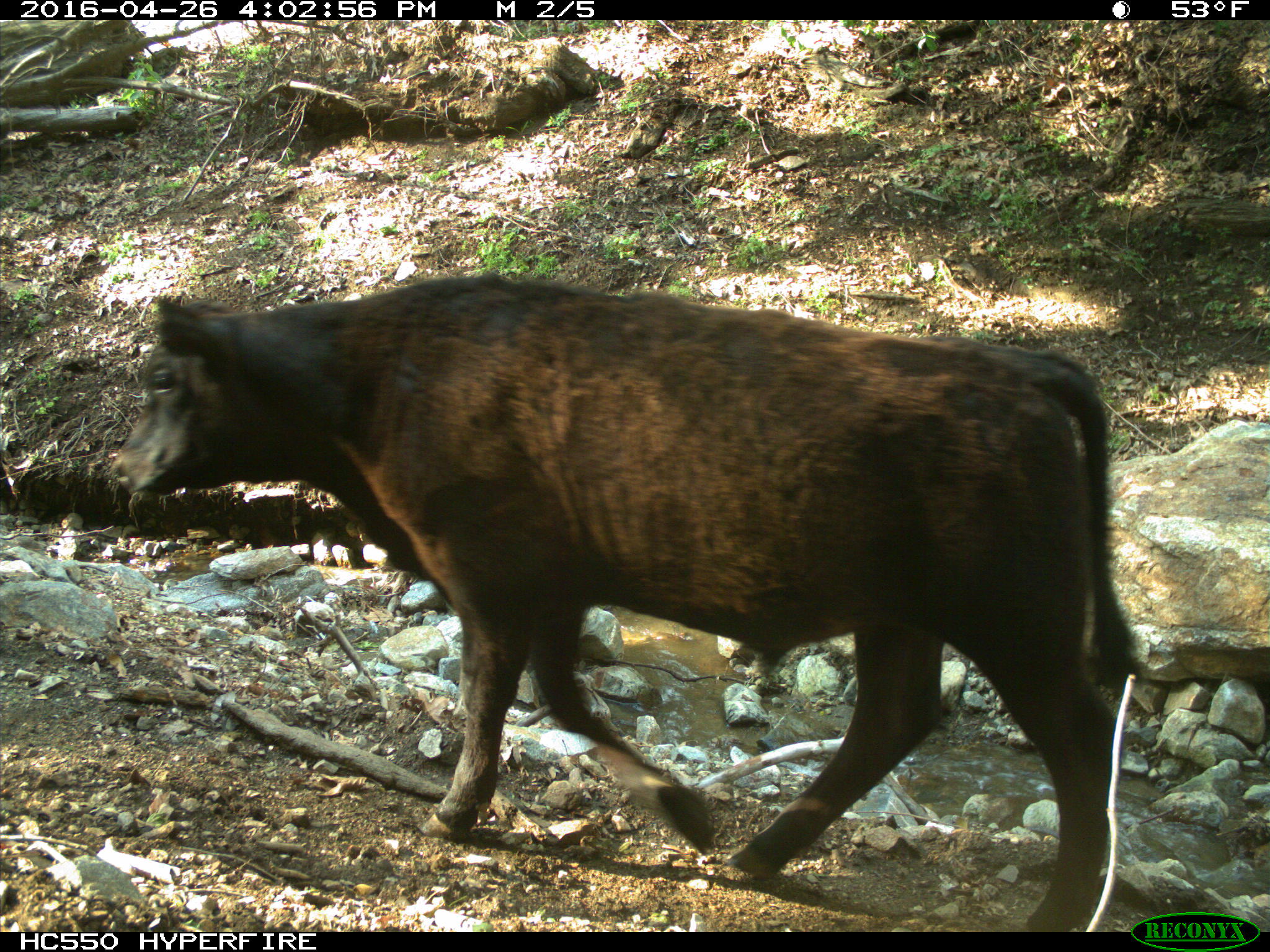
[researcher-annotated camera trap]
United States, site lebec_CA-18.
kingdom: Animalia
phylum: Chordata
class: Mammalia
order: Artiodactyla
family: Bovidae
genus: Bos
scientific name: Bos taurus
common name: domestic cow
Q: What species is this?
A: Bos taurus (domestic cow).